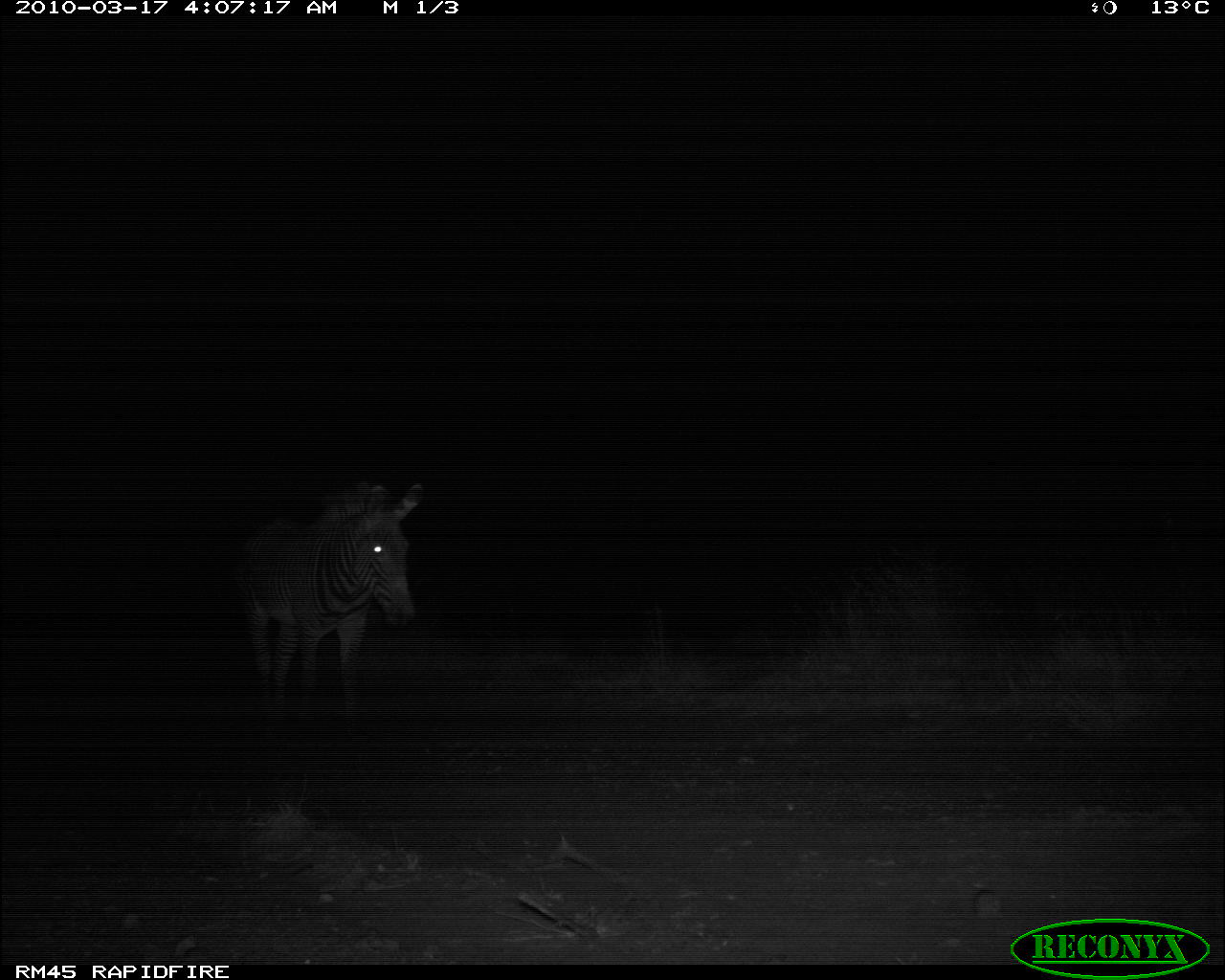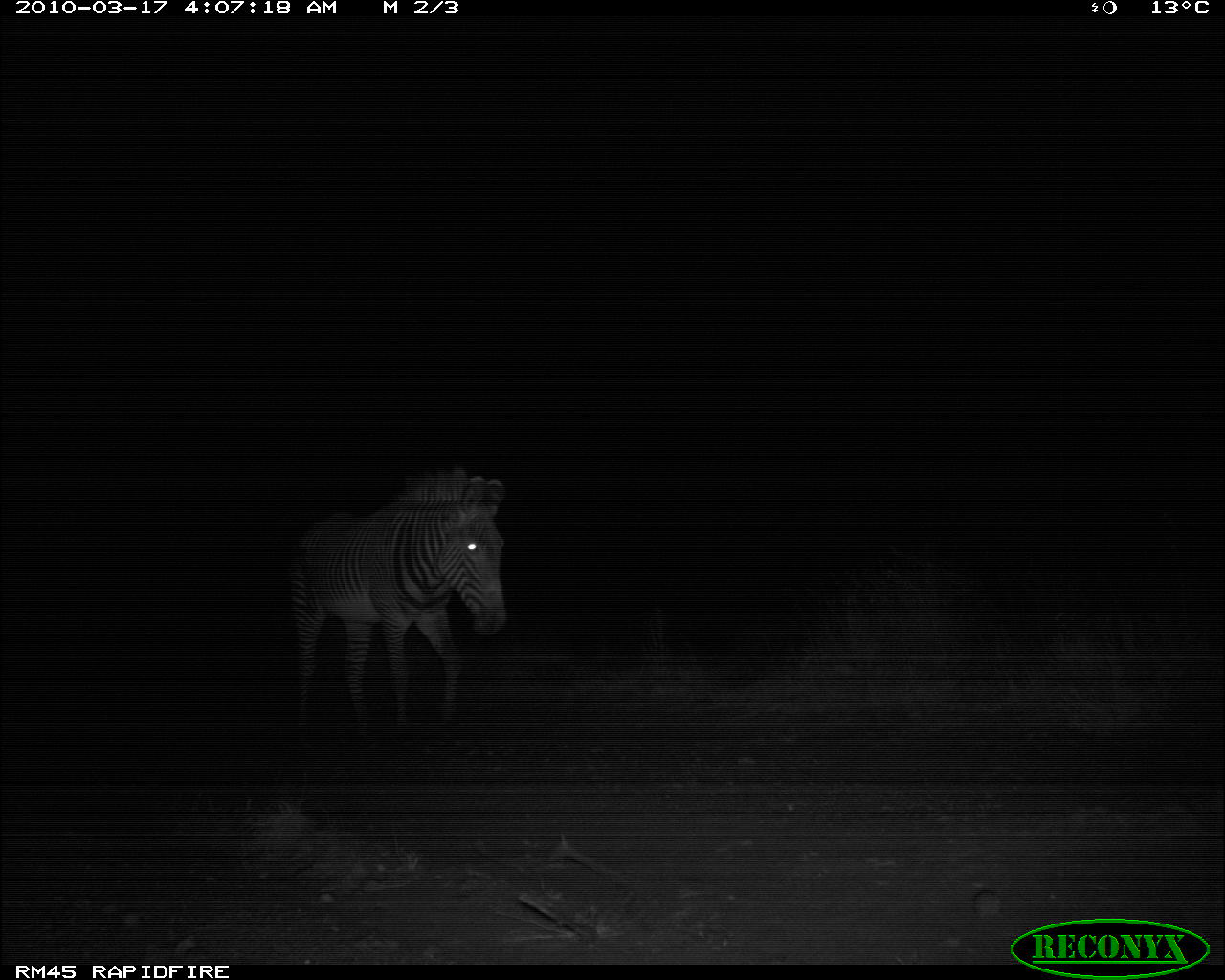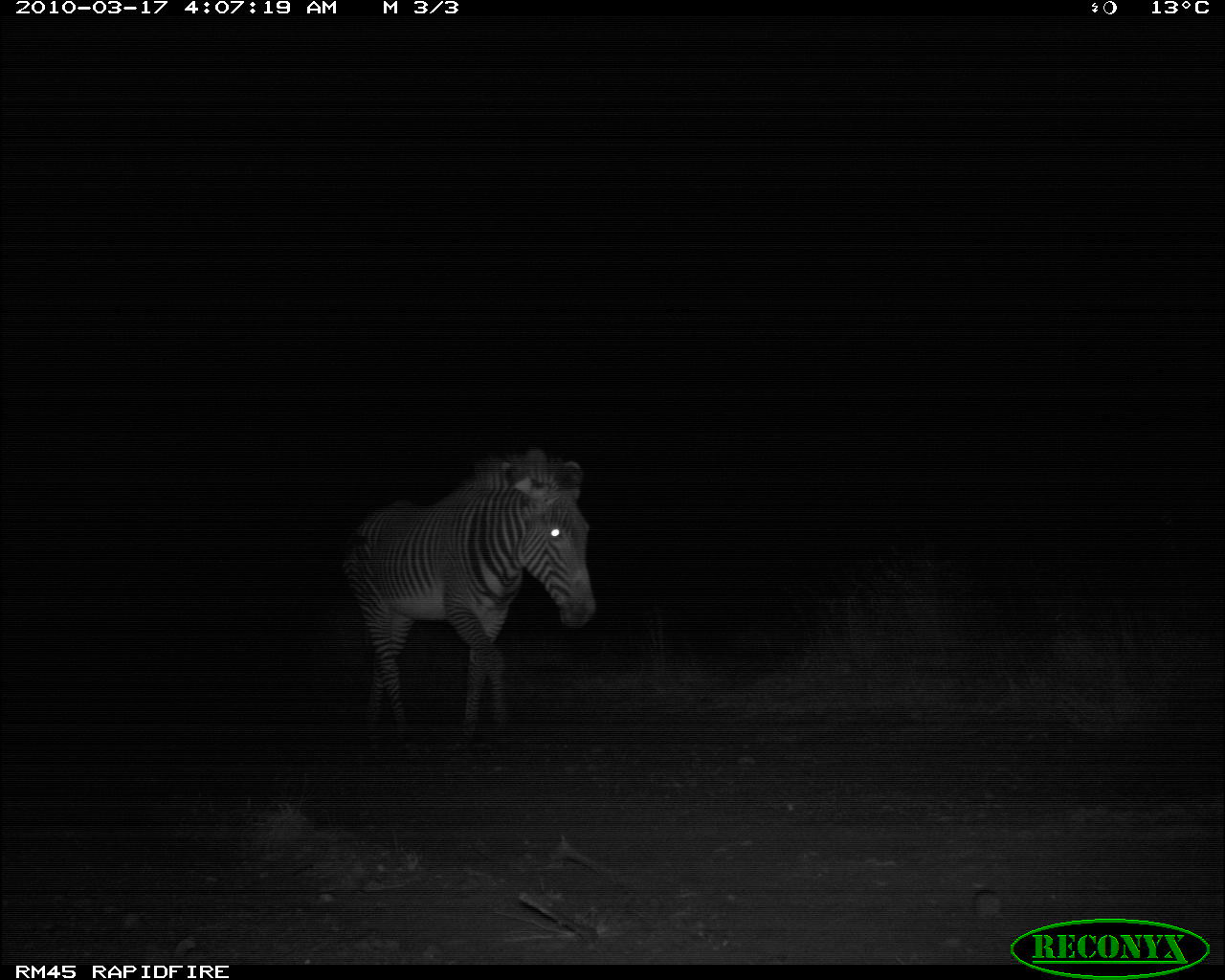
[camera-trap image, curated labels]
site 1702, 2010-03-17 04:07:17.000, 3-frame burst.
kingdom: Animalia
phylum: Chordata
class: Mammalia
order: Perissodactyla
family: Equidae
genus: Equus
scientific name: Equus grevyi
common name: grévy's zebra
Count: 1.